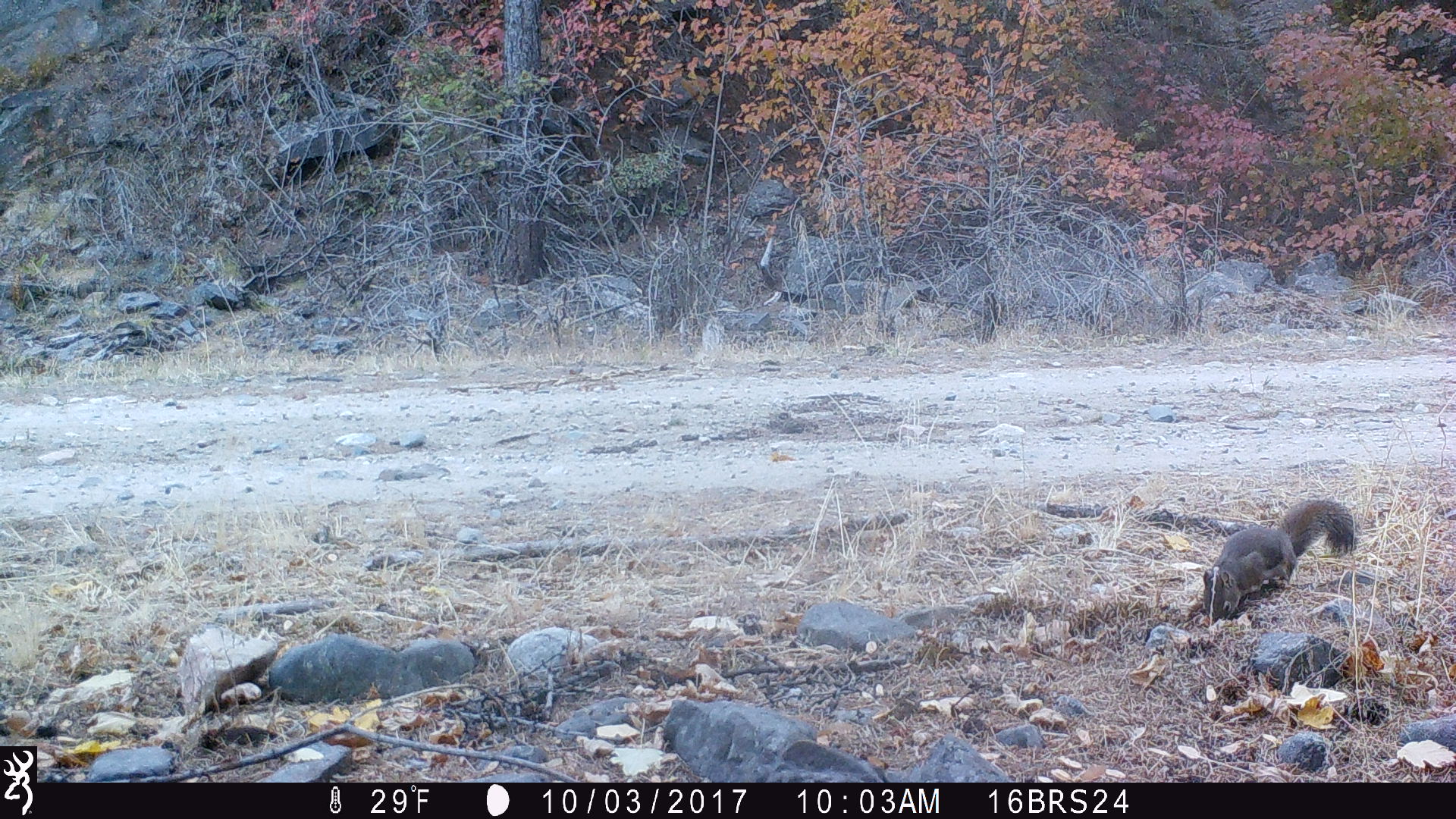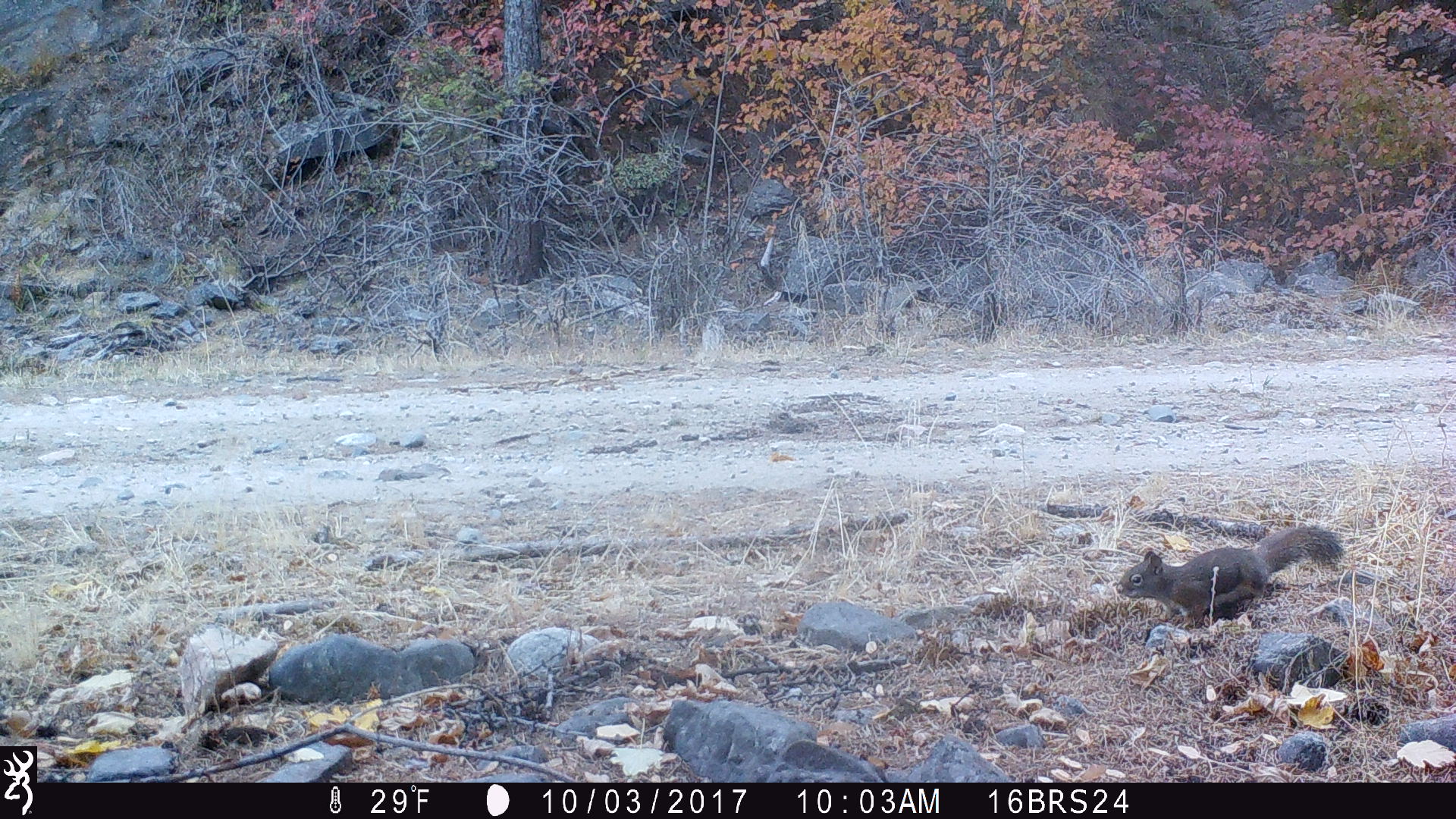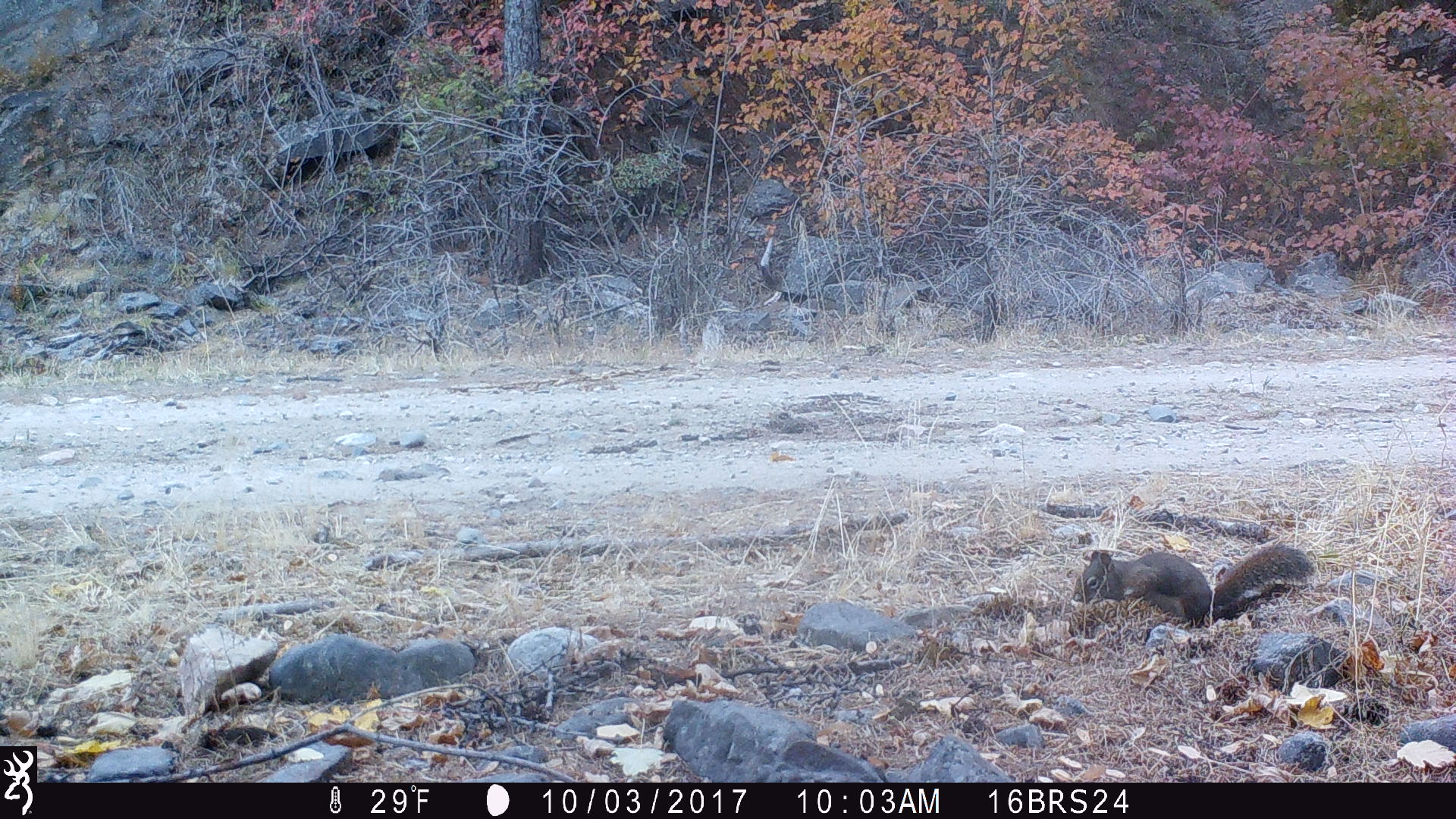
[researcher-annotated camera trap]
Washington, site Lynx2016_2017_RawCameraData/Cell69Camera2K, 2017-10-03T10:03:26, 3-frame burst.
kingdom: Animalia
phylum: Chordata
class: Mammalia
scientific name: Mammalia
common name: small mammal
Small mammal (Mammalia). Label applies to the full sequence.